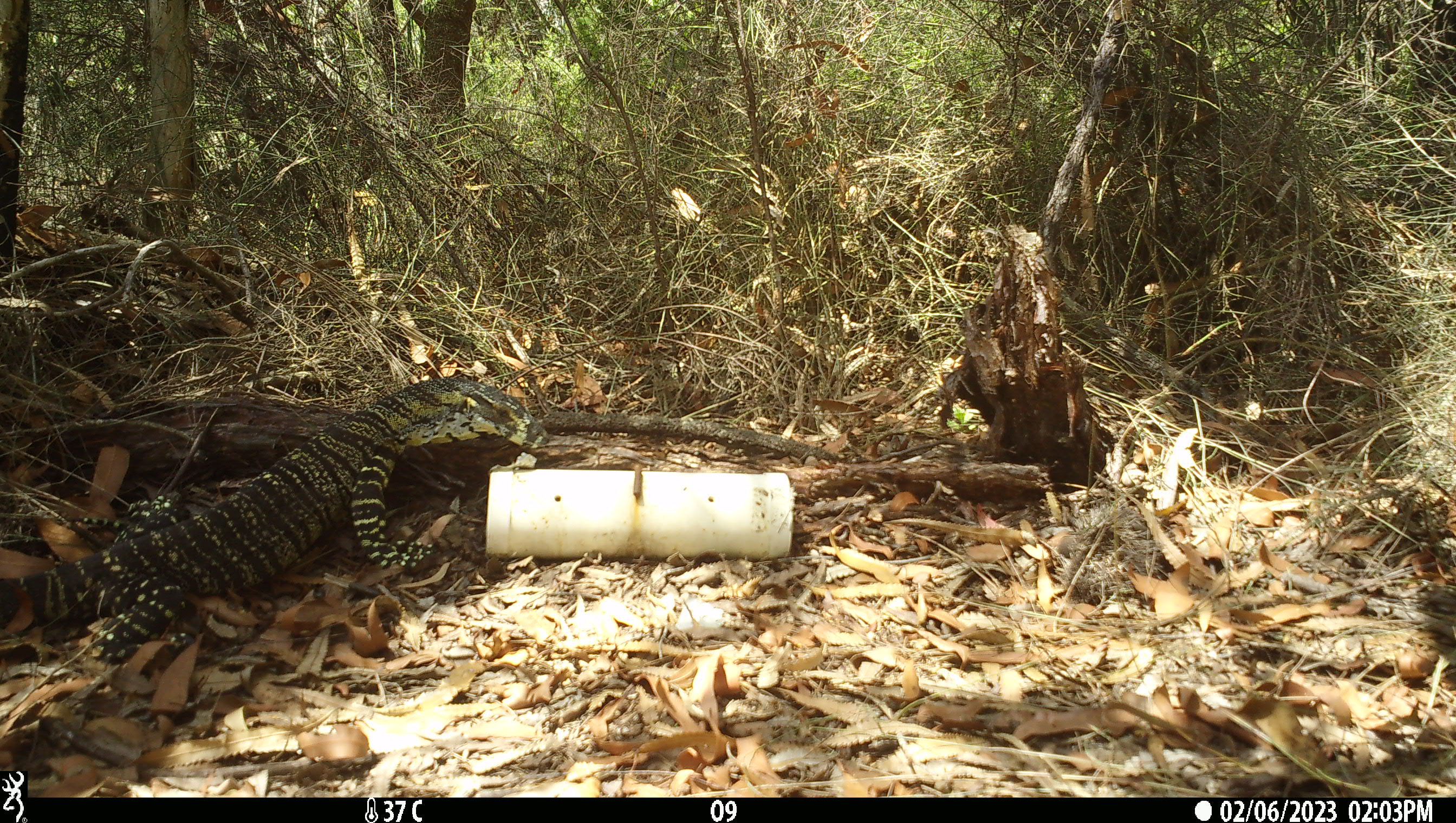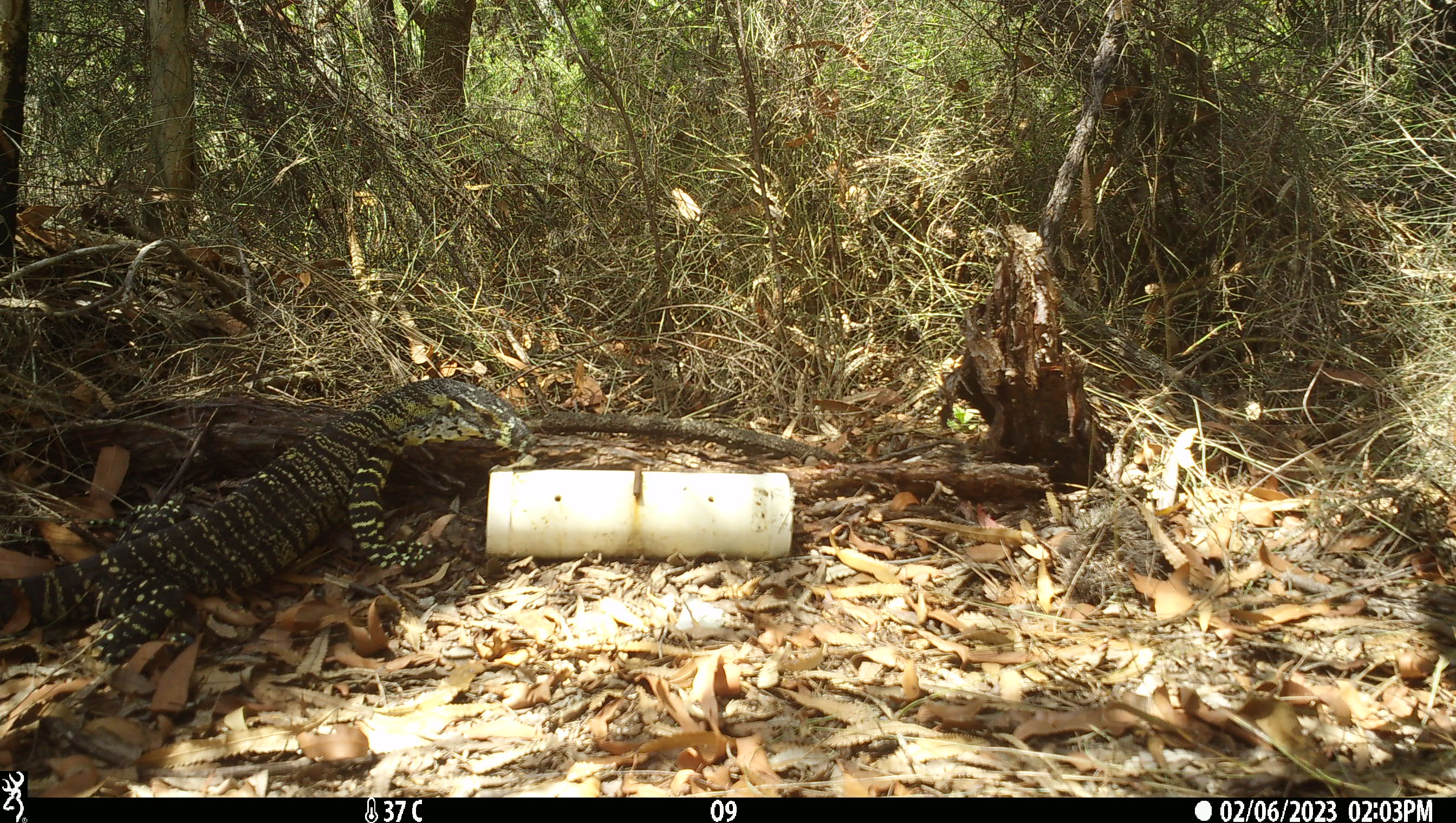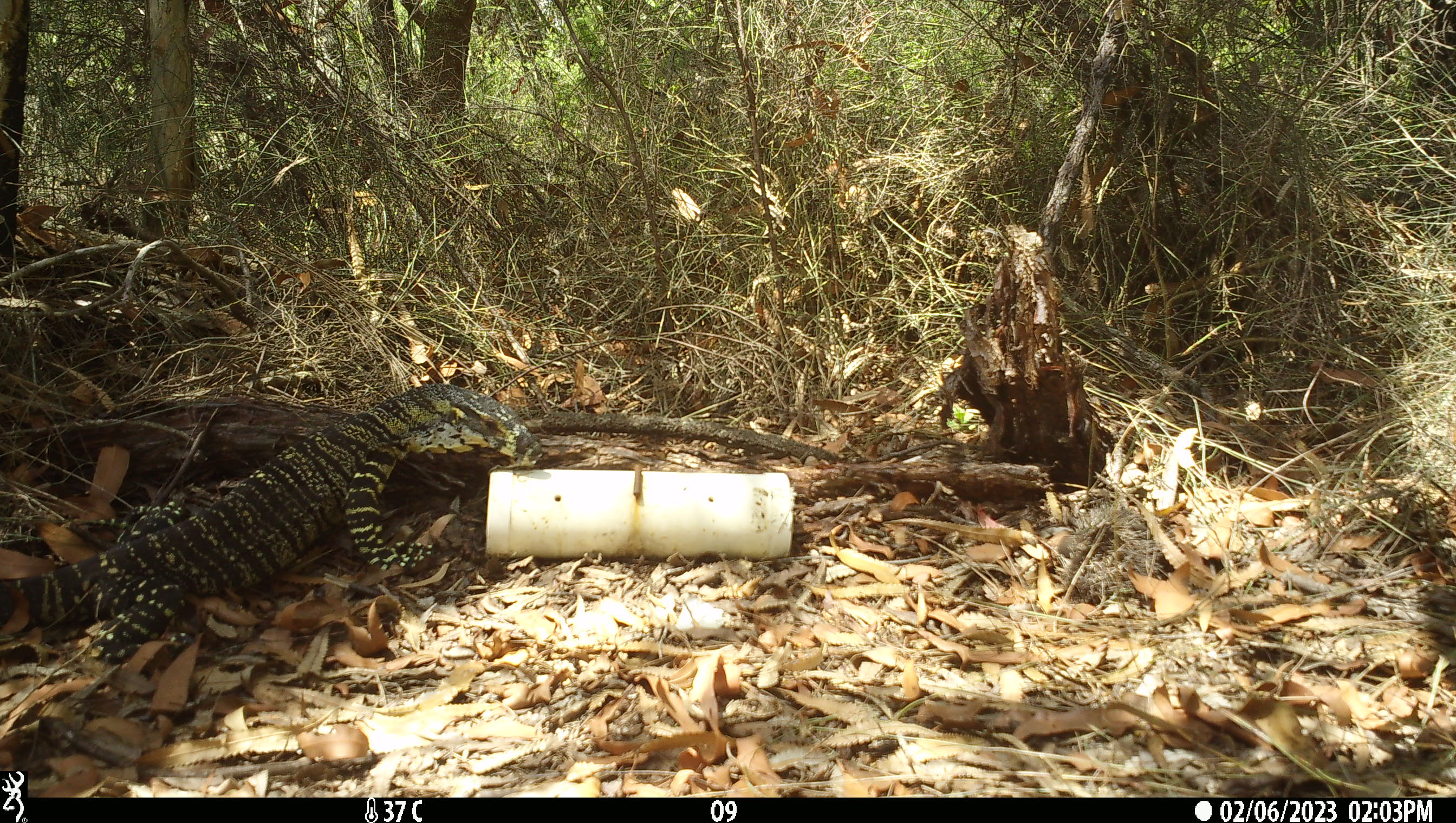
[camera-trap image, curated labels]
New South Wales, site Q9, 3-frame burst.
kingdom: Animalia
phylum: Chordata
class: Reptilia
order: Squamata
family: Varanidae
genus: Varanus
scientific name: Varanus varius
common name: lace monitor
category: goanna